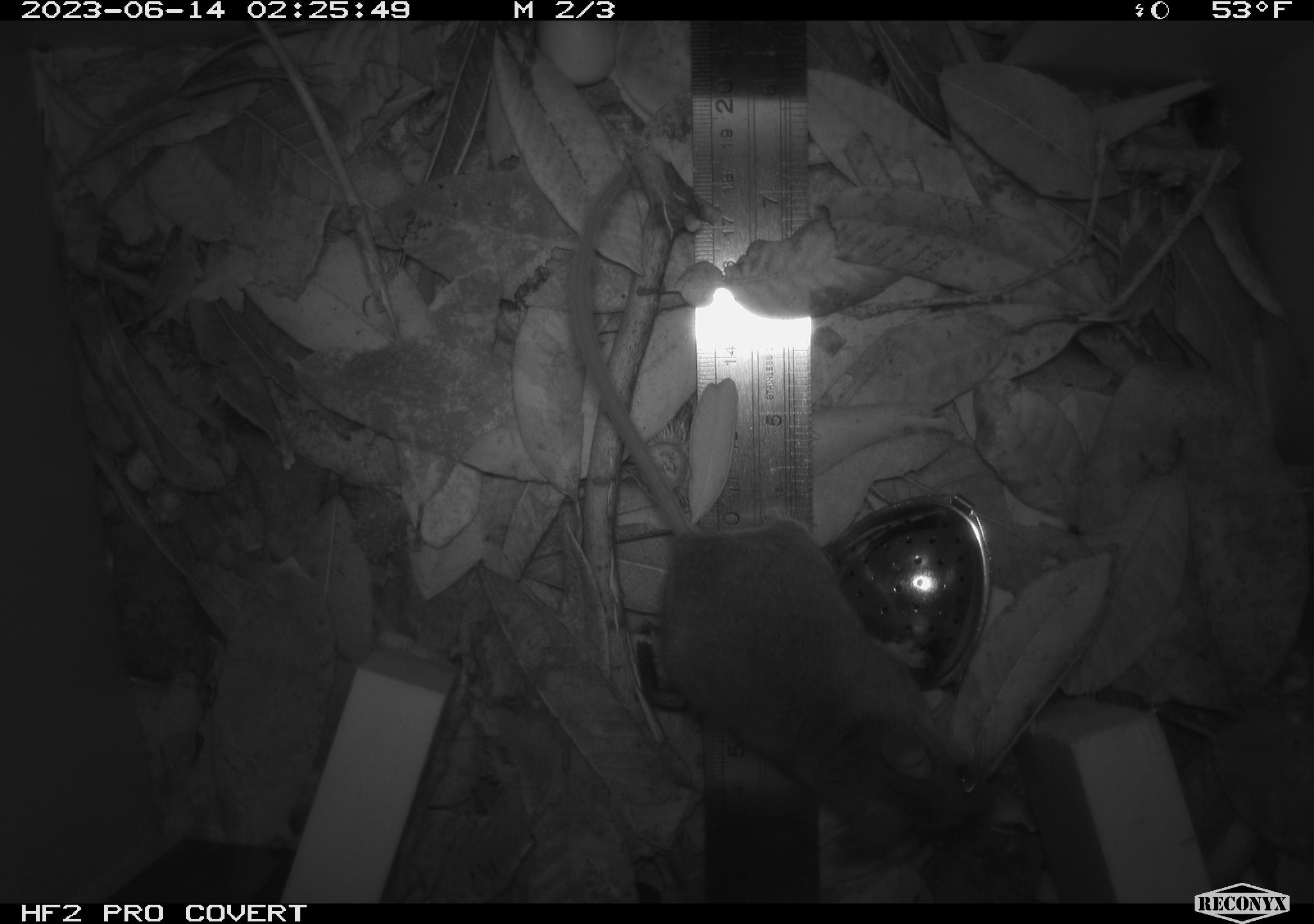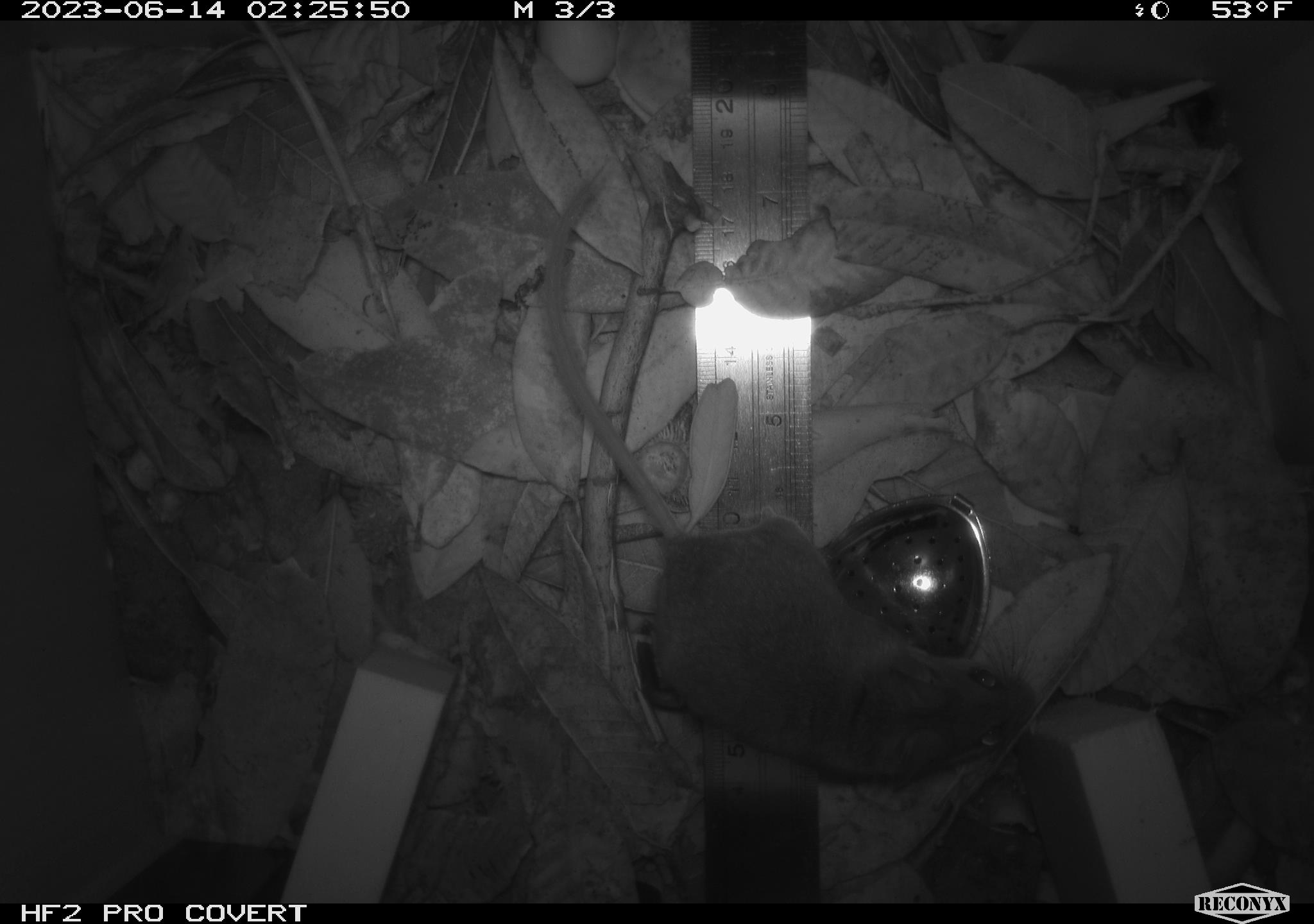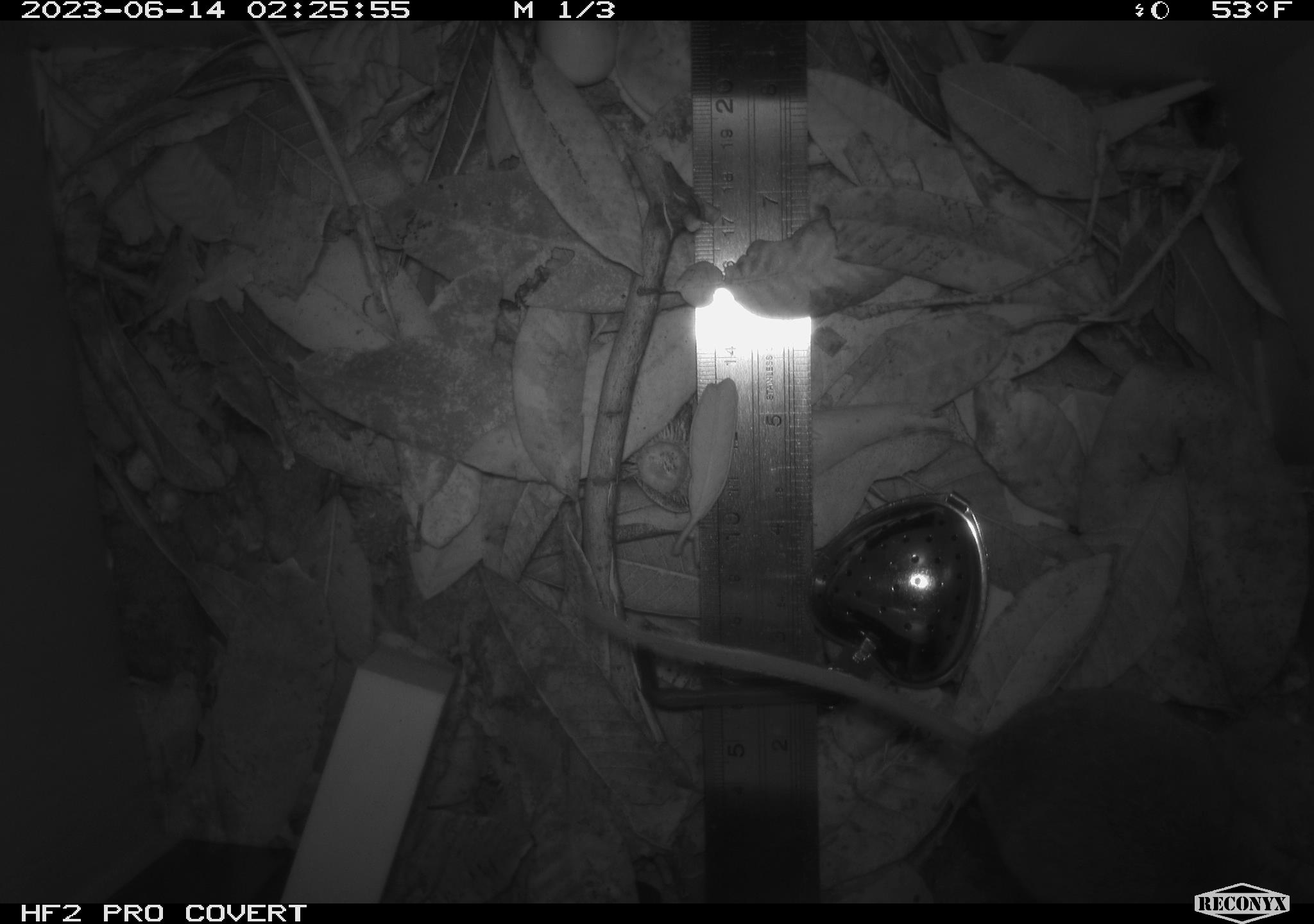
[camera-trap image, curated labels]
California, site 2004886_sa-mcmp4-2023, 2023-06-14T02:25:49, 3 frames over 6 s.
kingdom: Animalia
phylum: Chordata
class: Mammalia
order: Rodentia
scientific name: Rodentia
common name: mouse species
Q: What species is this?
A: Mouse species (Rodentia).